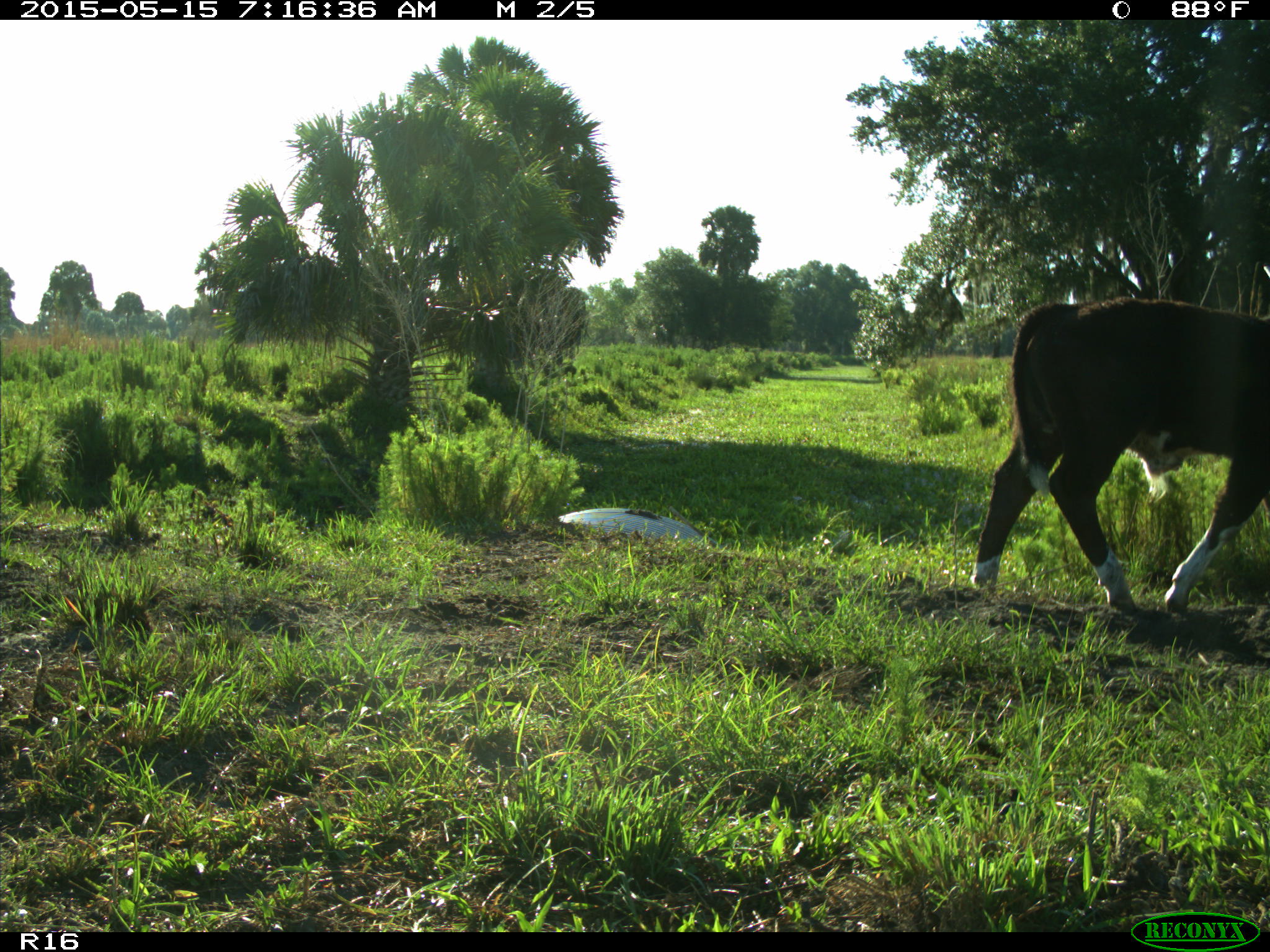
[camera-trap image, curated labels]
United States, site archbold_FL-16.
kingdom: Animalia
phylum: Chordata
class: Mammalia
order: Artiodactyla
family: Bovidae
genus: Bos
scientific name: Bos taurus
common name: domestic cow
Bos taurus (domestic cow).